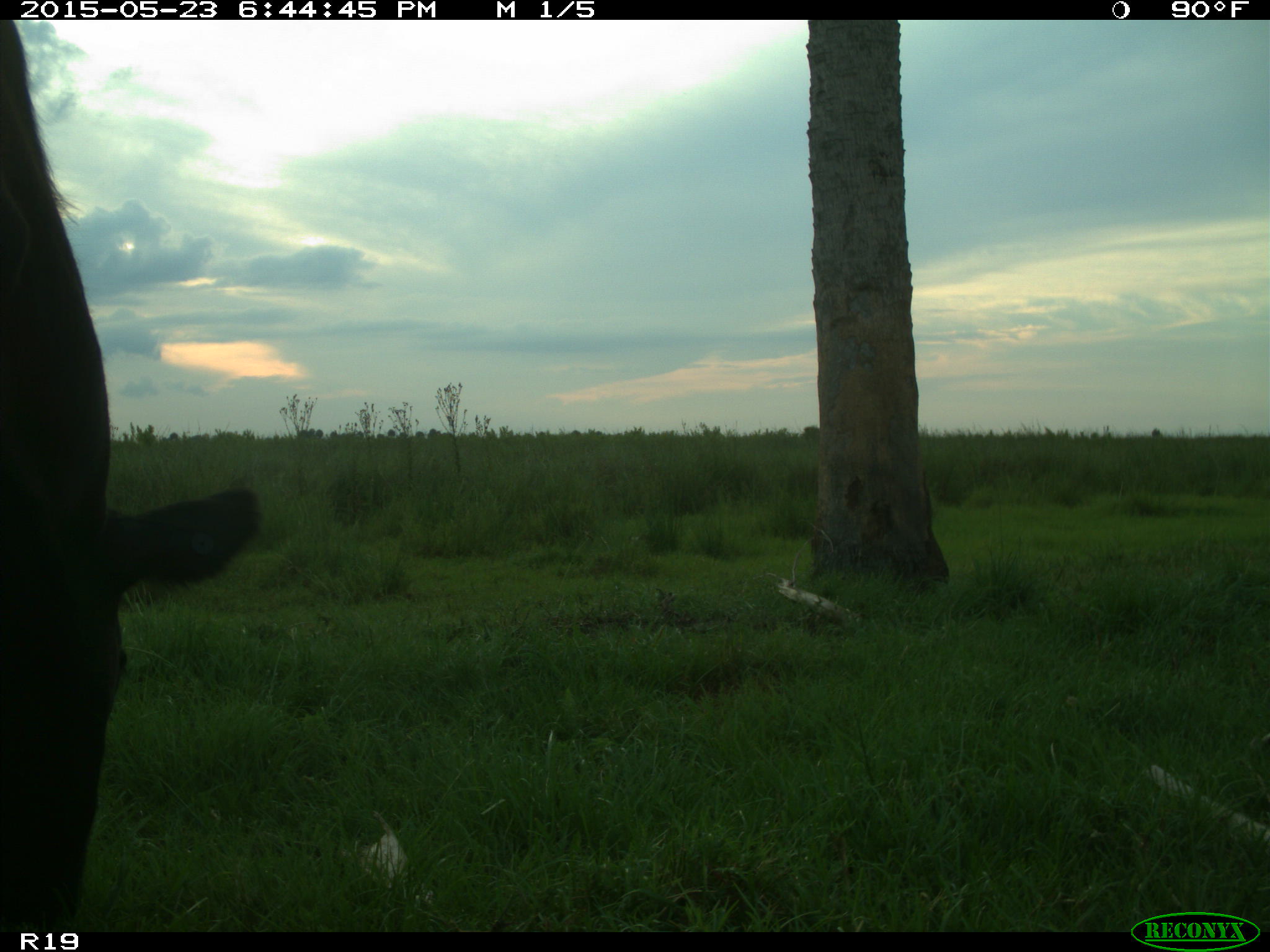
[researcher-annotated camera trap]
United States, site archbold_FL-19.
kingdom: Animalia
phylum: Chordata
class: Mammalia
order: Artiodactyla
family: Bovidae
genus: Bos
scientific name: Bos taurus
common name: domestic cow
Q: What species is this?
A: Bos taurus (domestic cow).